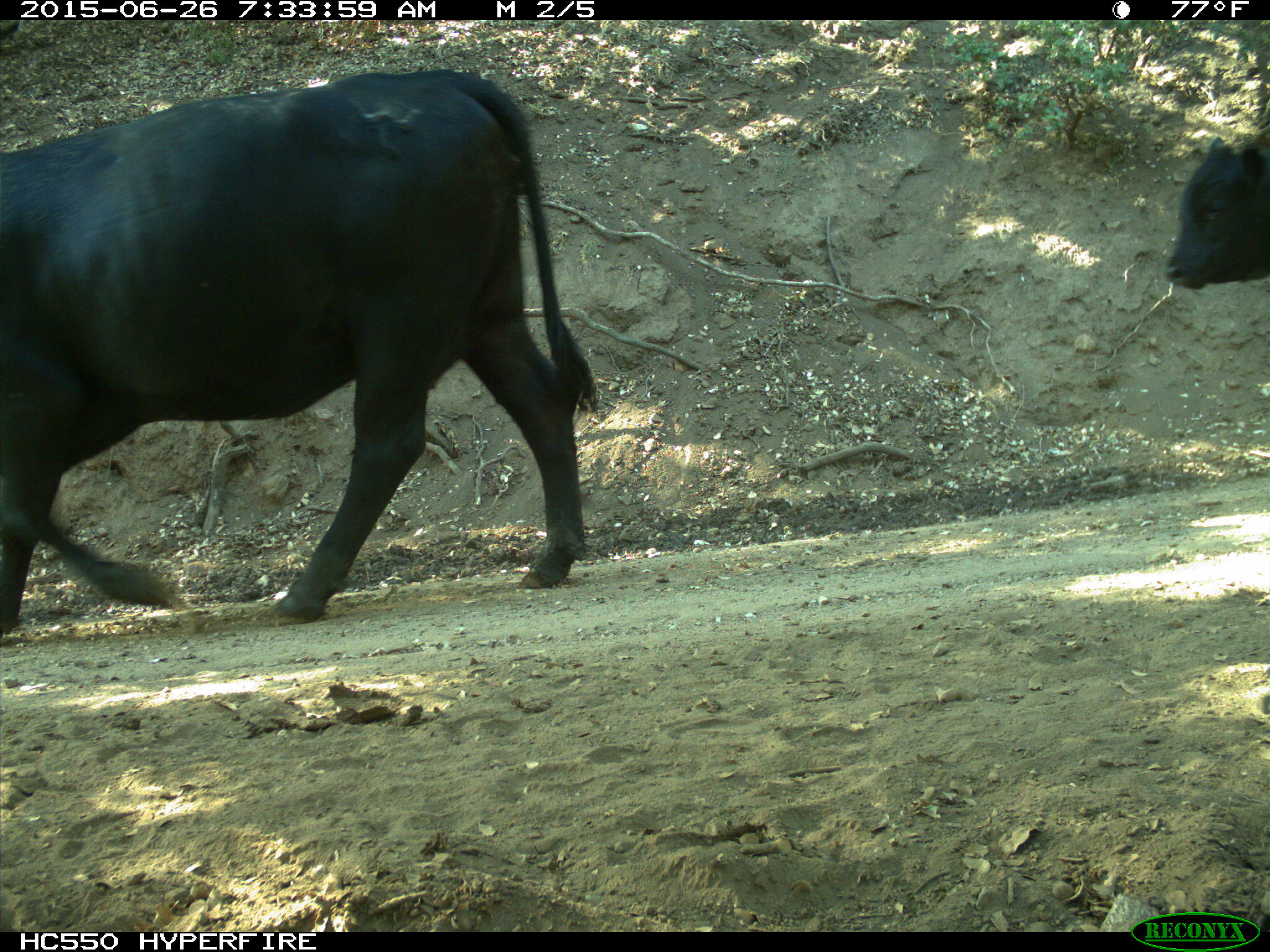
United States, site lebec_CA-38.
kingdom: Animalia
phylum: Chordata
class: Mammalia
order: Artiodactyla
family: Bovidae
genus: Bos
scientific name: Bos taurus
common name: domestic cow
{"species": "Bos taurus (domestic cow)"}